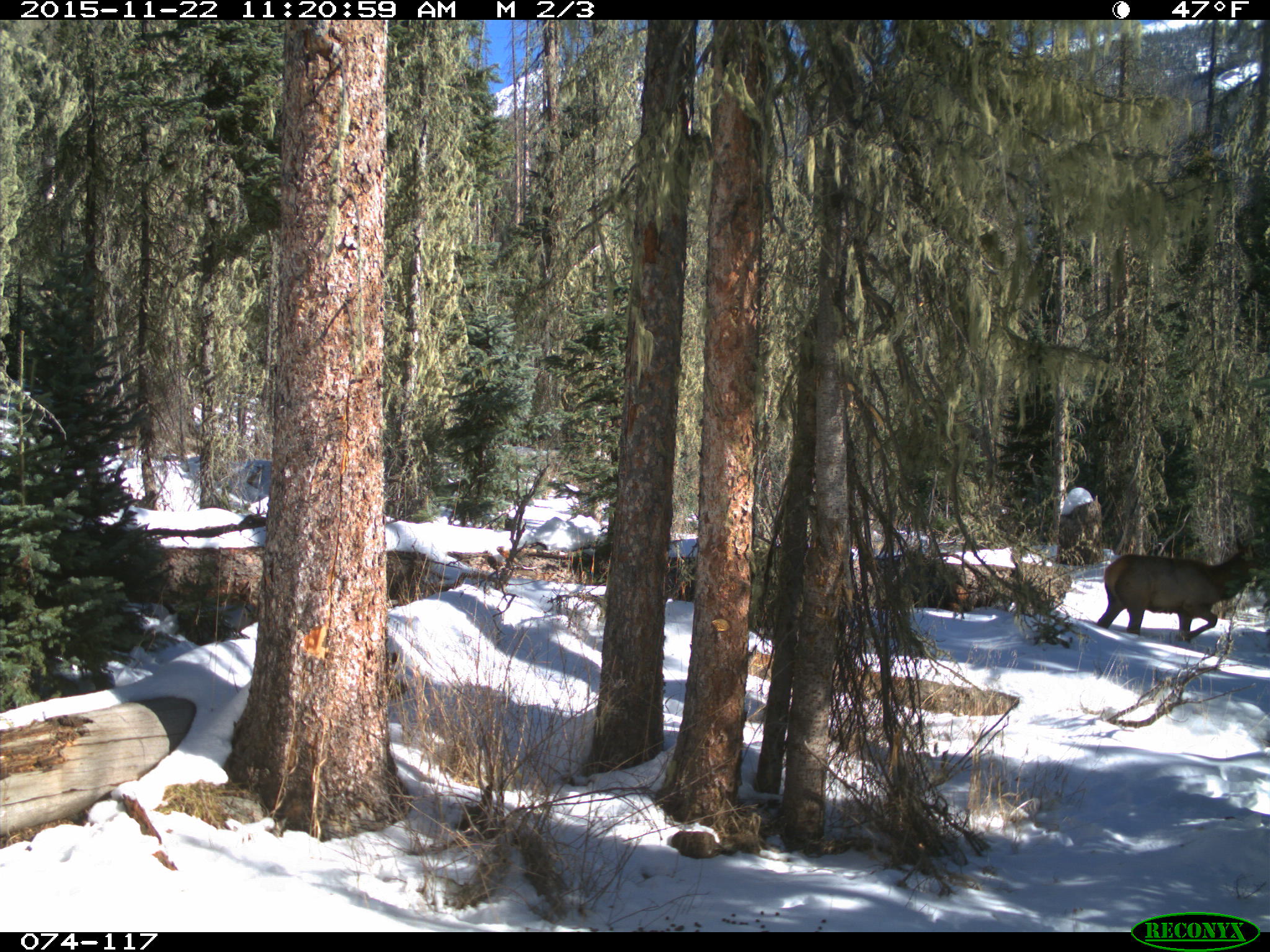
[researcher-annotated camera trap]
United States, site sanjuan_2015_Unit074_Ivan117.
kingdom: Animalia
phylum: Chordata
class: Mammalia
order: Artiodactyla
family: Cervidae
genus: Cervus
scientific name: Cervus elaphus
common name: red deer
Cervus elaphus (red deer).